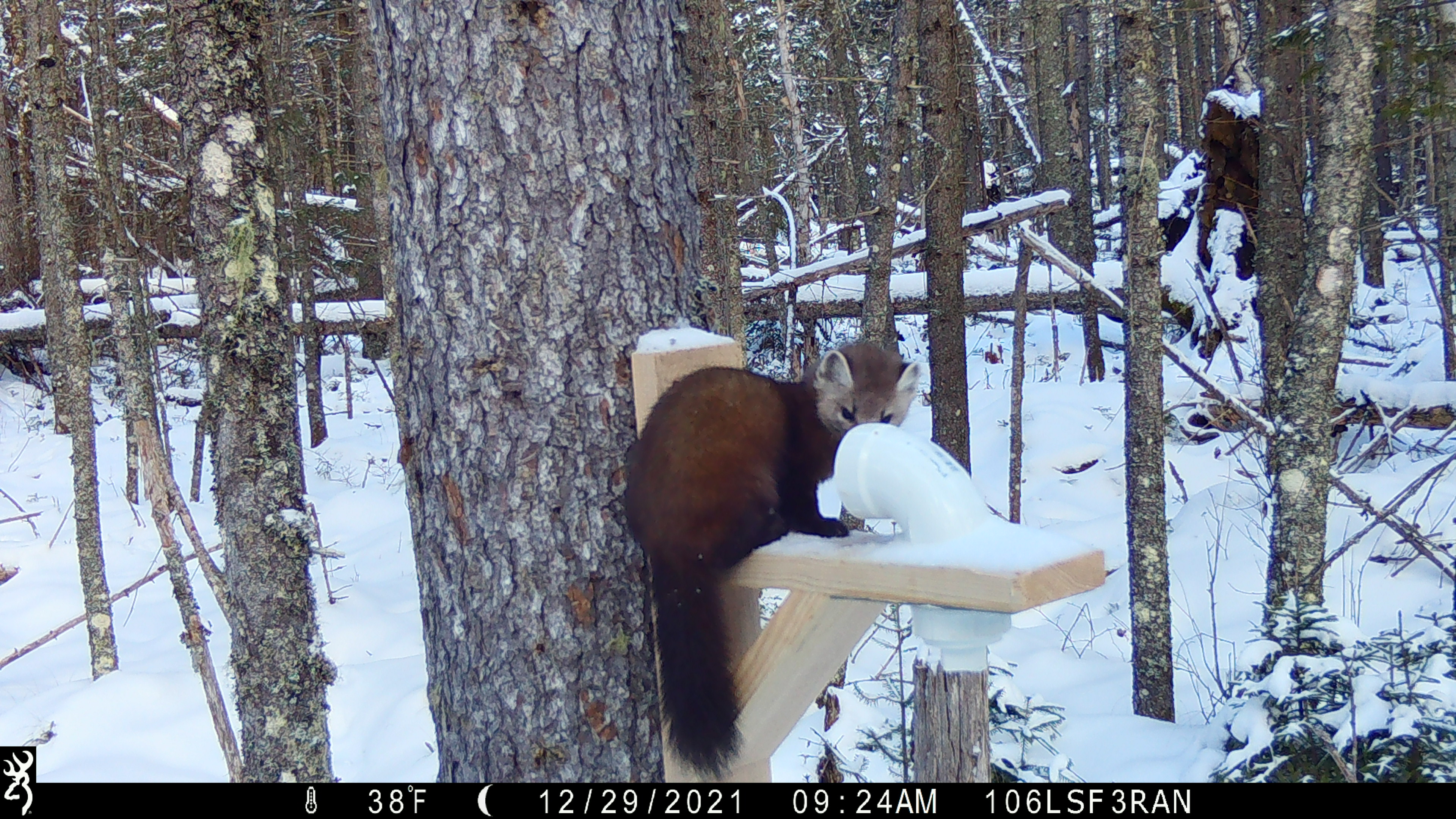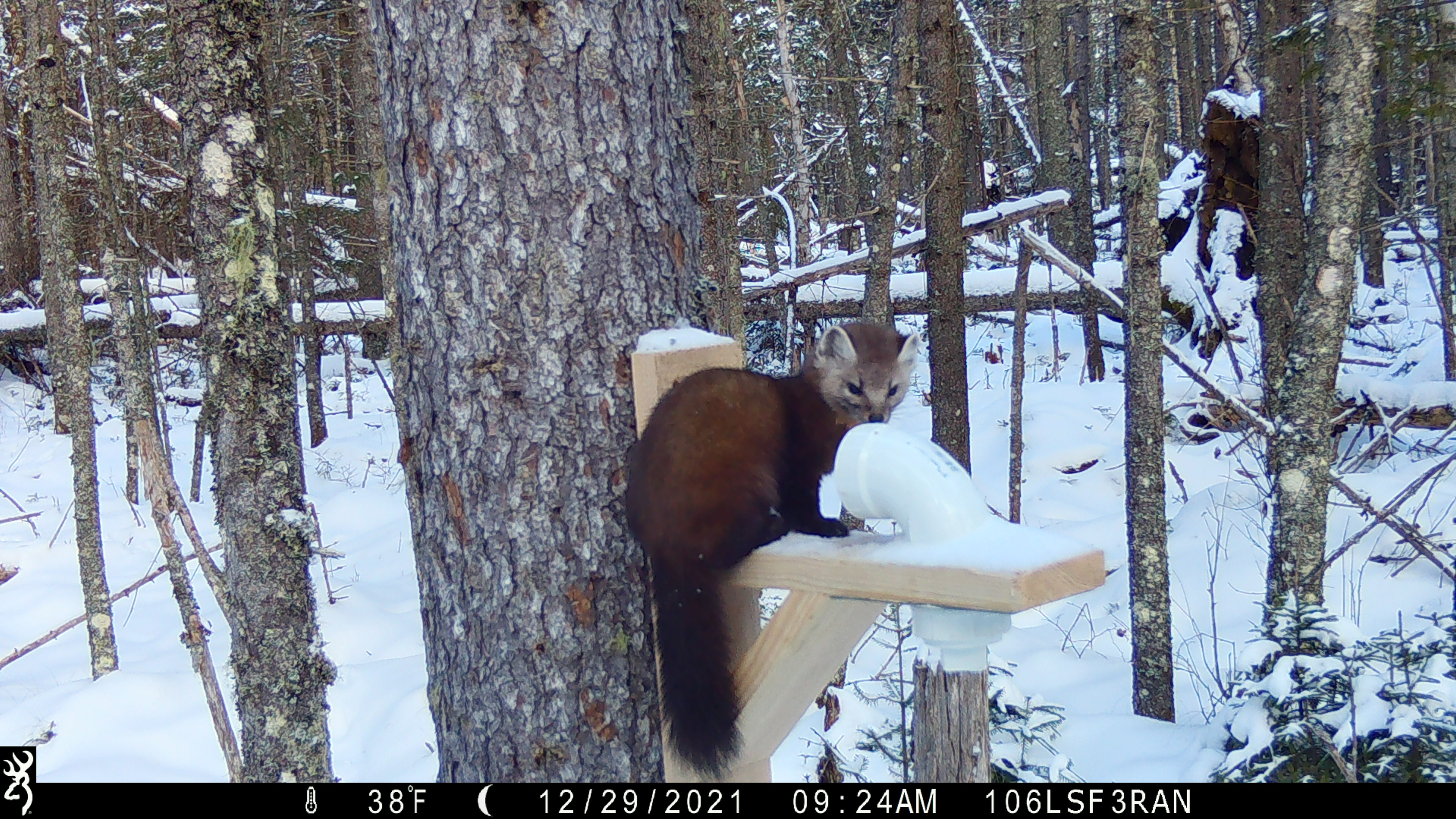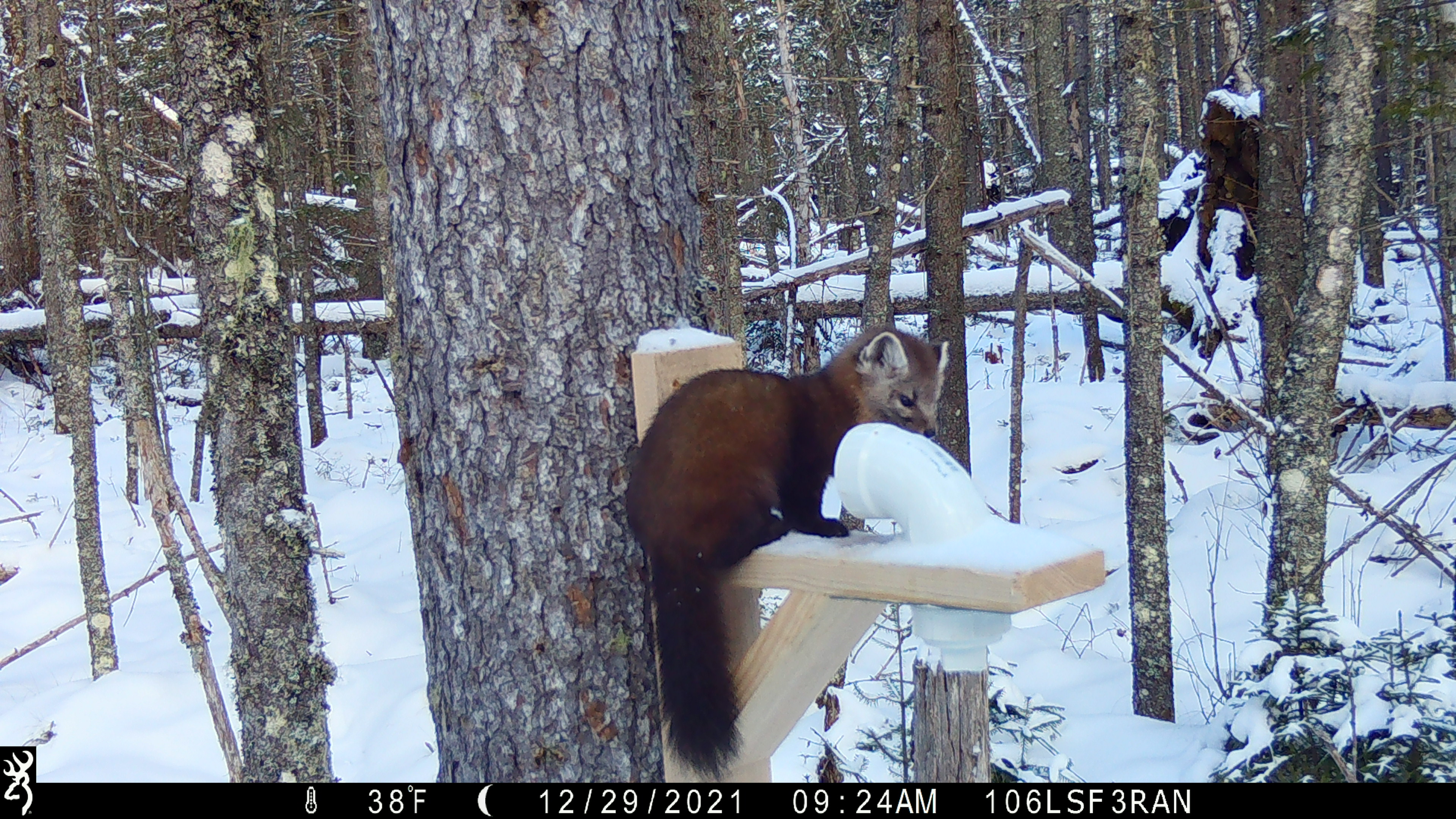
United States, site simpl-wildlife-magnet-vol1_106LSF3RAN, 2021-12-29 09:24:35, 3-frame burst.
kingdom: Animalia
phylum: Chordata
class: Mammalia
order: Carnivora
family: Mustelidae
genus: Martes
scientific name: Martes americana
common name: american marten